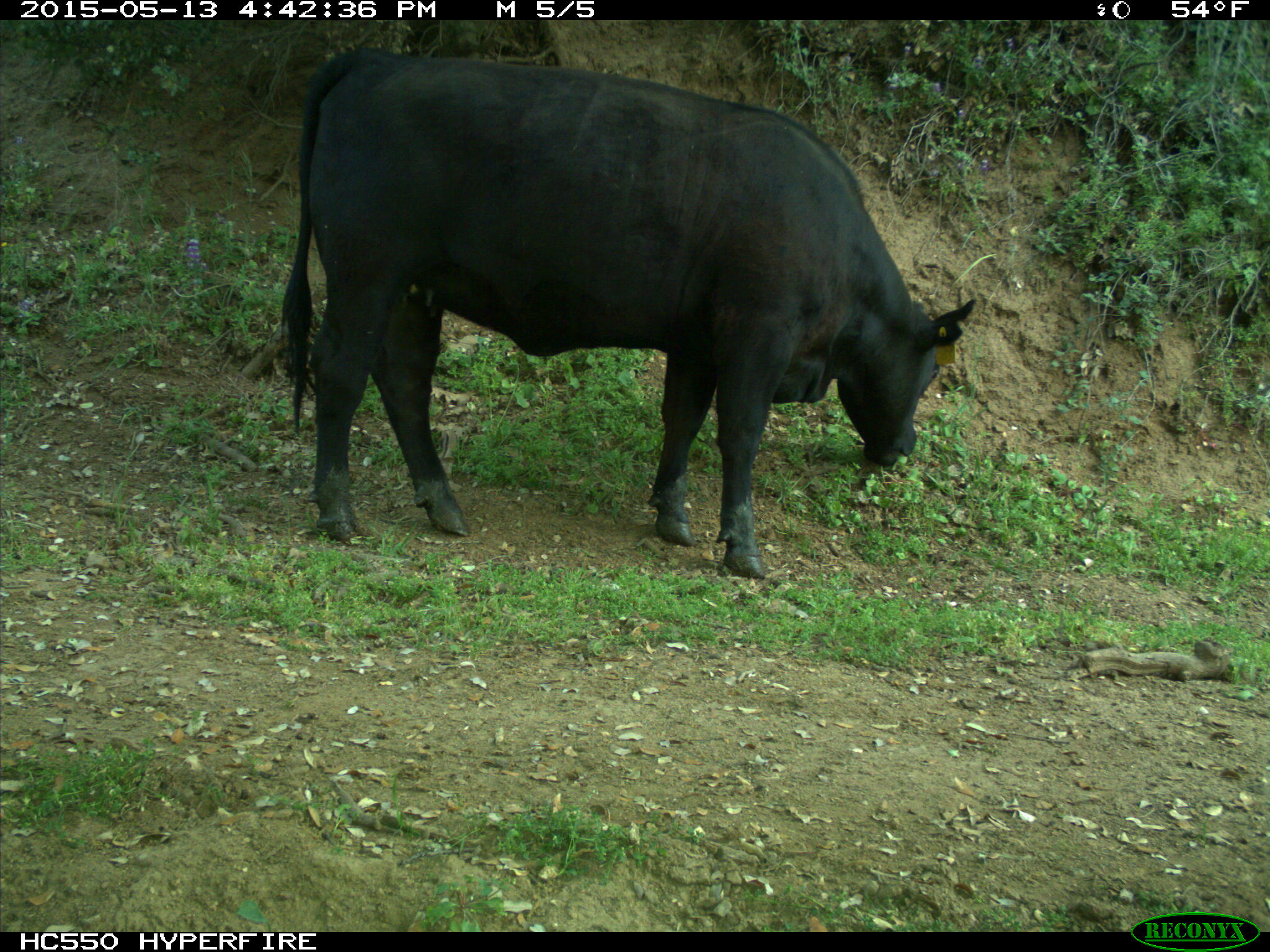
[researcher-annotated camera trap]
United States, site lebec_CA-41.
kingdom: Animalia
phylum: Chordata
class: Mammalia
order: Artiodactyla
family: Bovidae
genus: Bos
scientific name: Bos taurus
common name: domestic cow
Bos taurus (domestic cow).